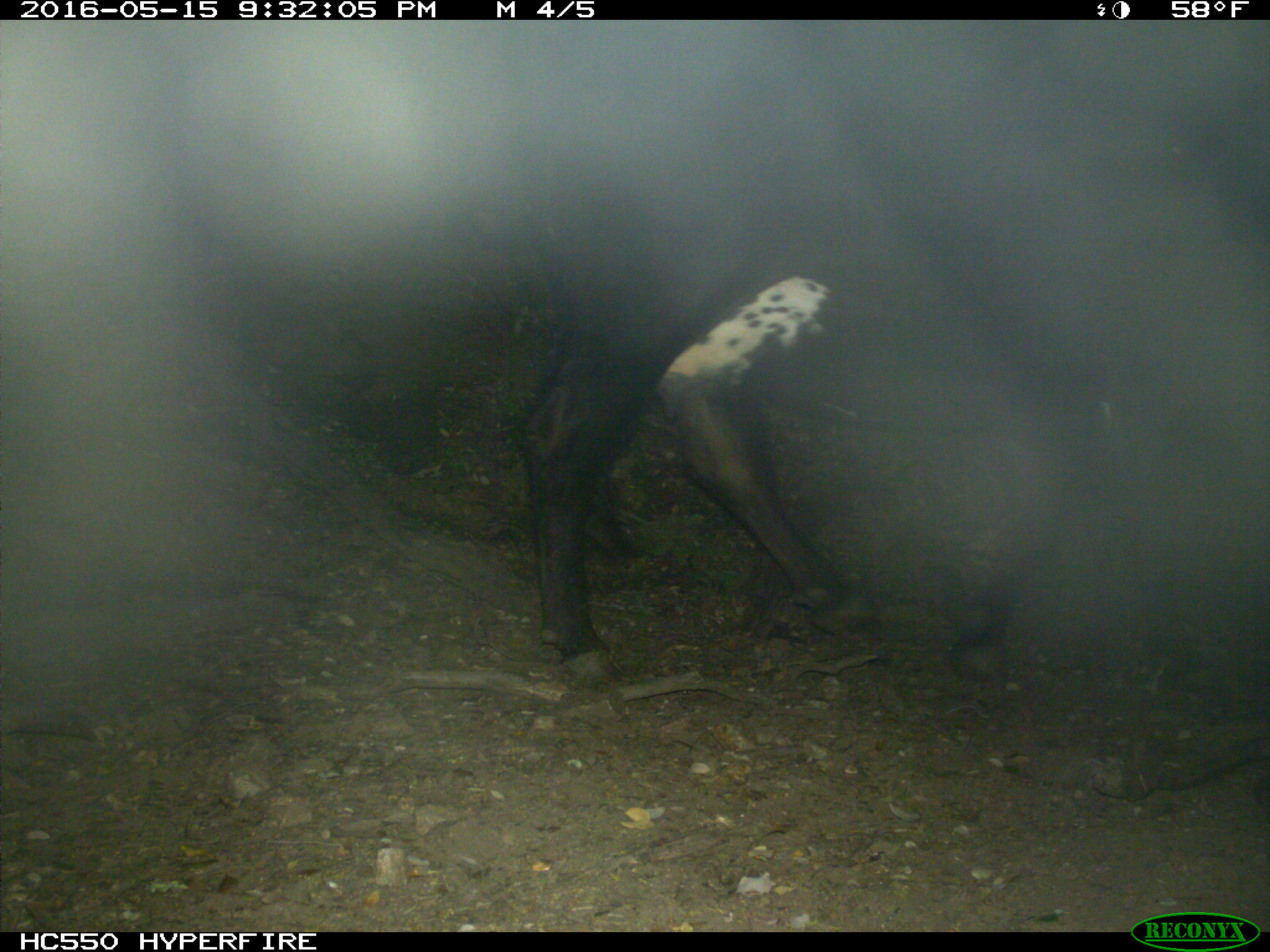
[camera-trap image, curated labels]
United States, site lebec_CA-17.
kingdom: Animalia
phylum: Chordata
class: Mammalia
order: Artiodactyla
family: Bovidae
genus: Bos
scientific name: Bos taurus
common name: domestic cow